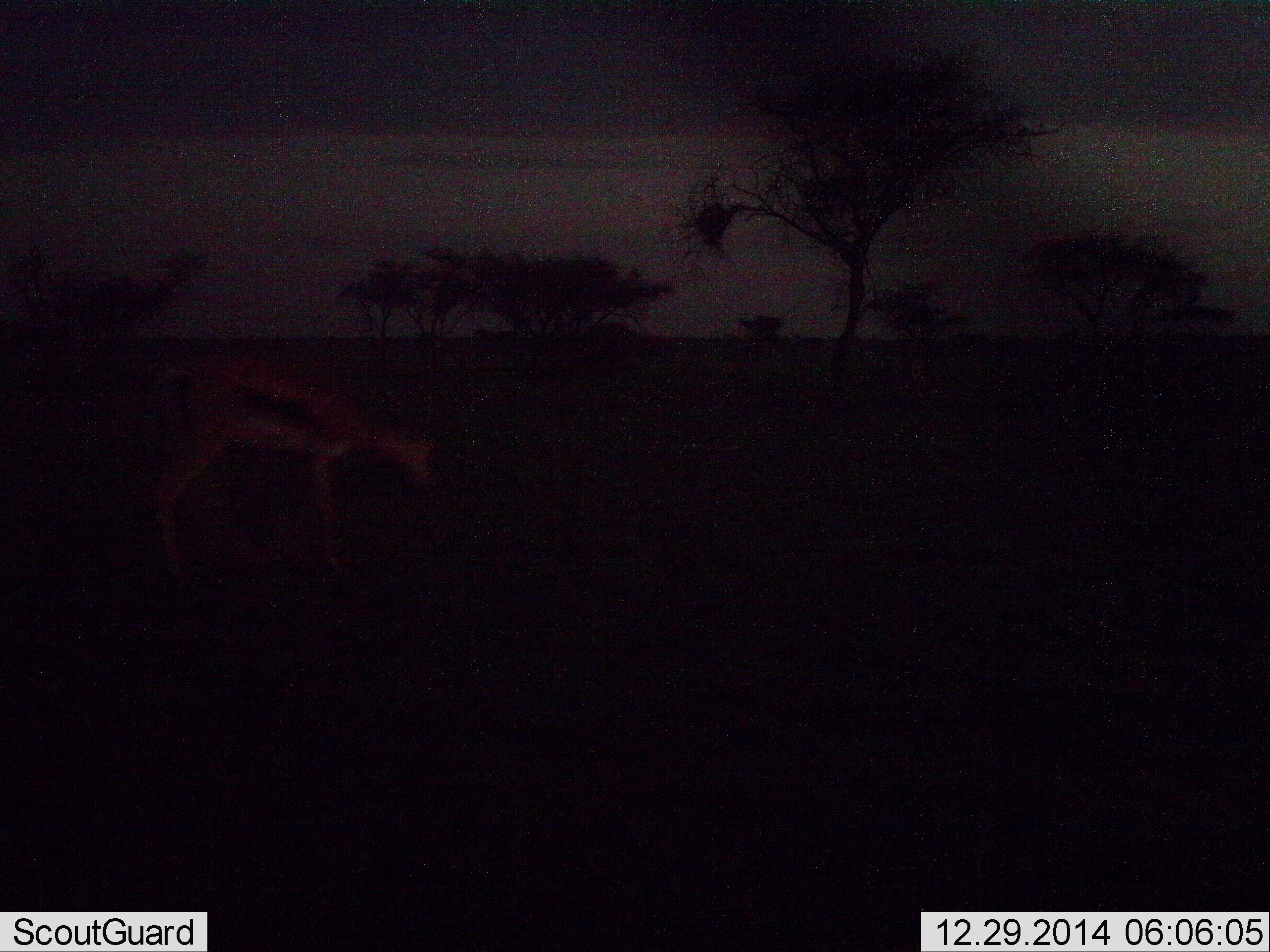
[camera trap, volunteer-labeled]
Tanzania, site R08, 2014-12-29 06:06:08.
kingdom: Animalia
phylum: Chordata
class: Mammalia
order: Artiodactyla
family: Bovidae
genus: Eudorcas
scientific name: Eudorcas thomsonii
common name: thomson's gazelle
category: gazellethomsons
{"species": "gazellethomsons (thomson's gazelle) (Eudorcas thomsonii)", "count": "1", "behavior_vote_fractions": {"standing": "62%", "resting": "0%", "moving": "0%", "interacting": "0%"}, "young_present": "0%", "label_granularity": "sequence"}